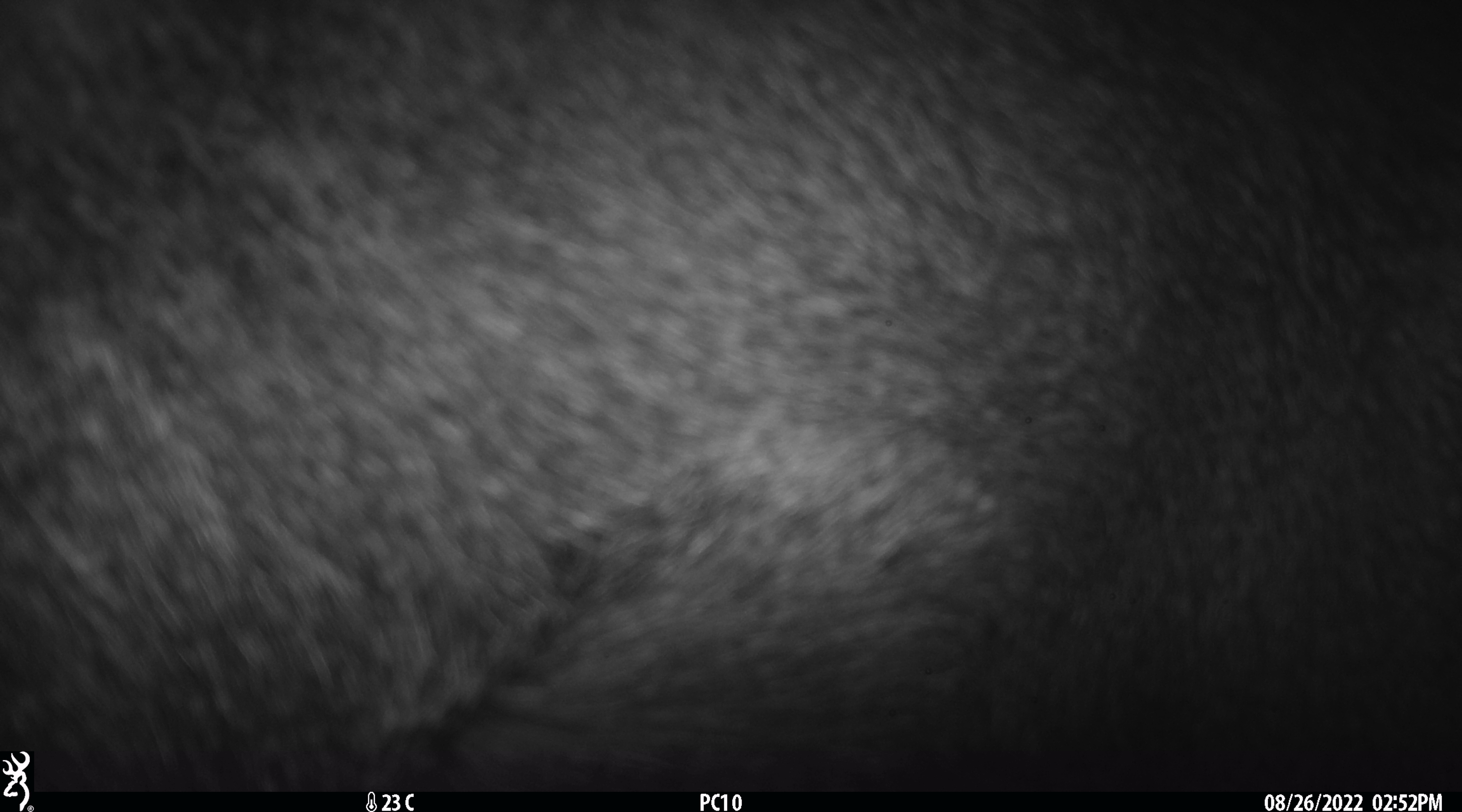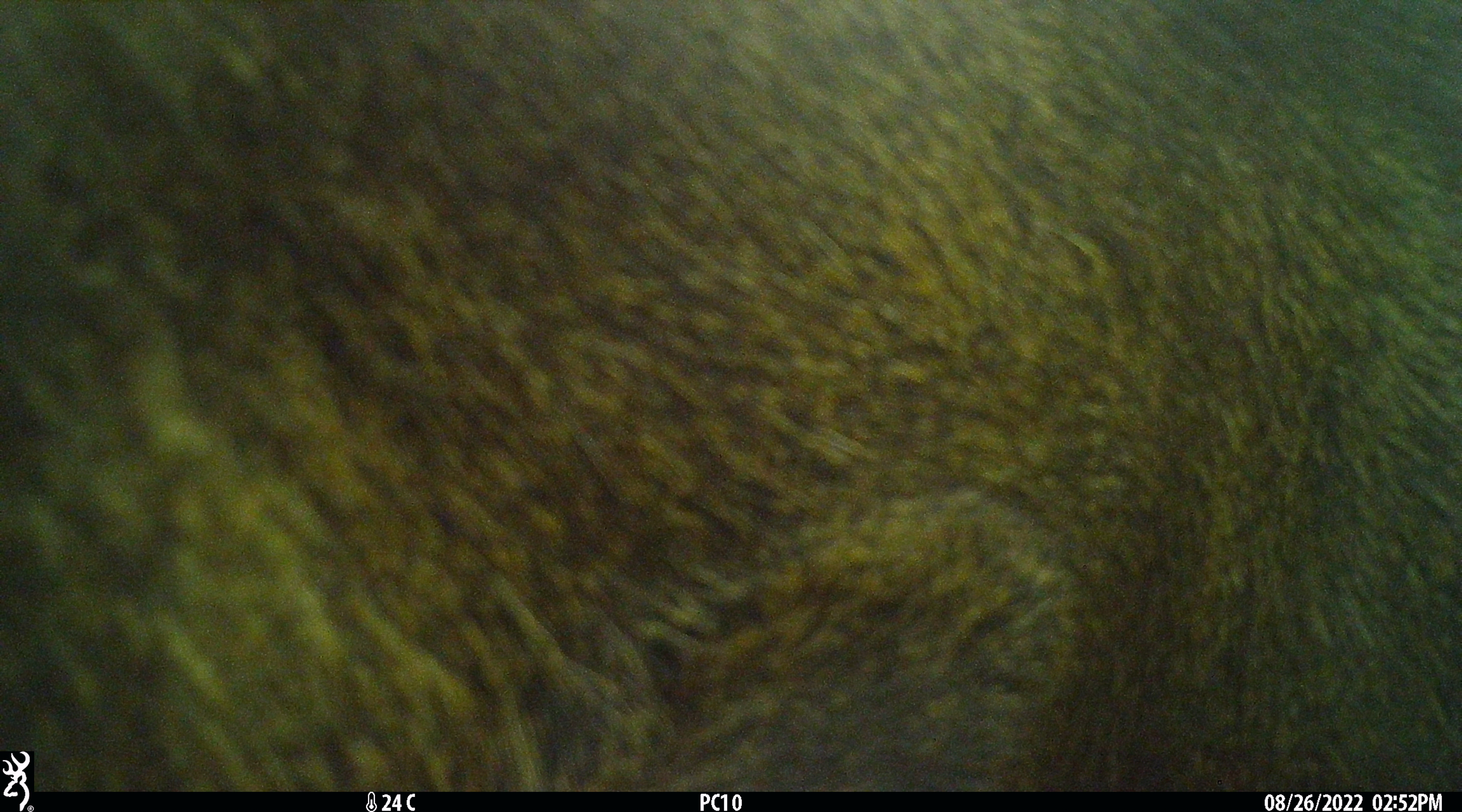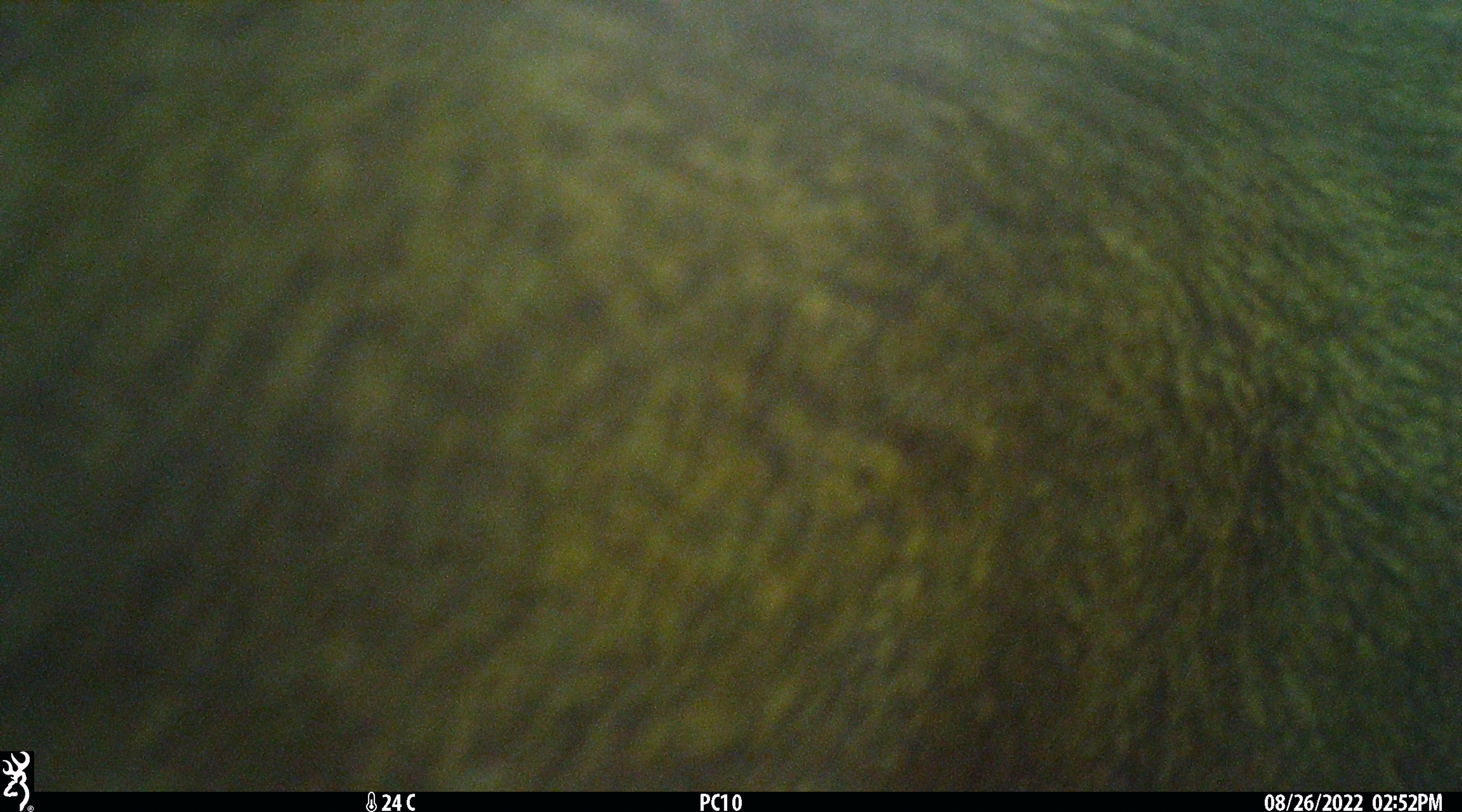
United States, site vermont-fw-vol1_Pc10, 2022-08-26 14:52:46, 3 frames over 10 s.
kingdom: Animalia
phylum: Chordata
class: Mammalia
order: Artiodactyla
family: Cervidae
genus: Alces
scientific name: Alces alces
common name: moose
Moose (Alces alces).